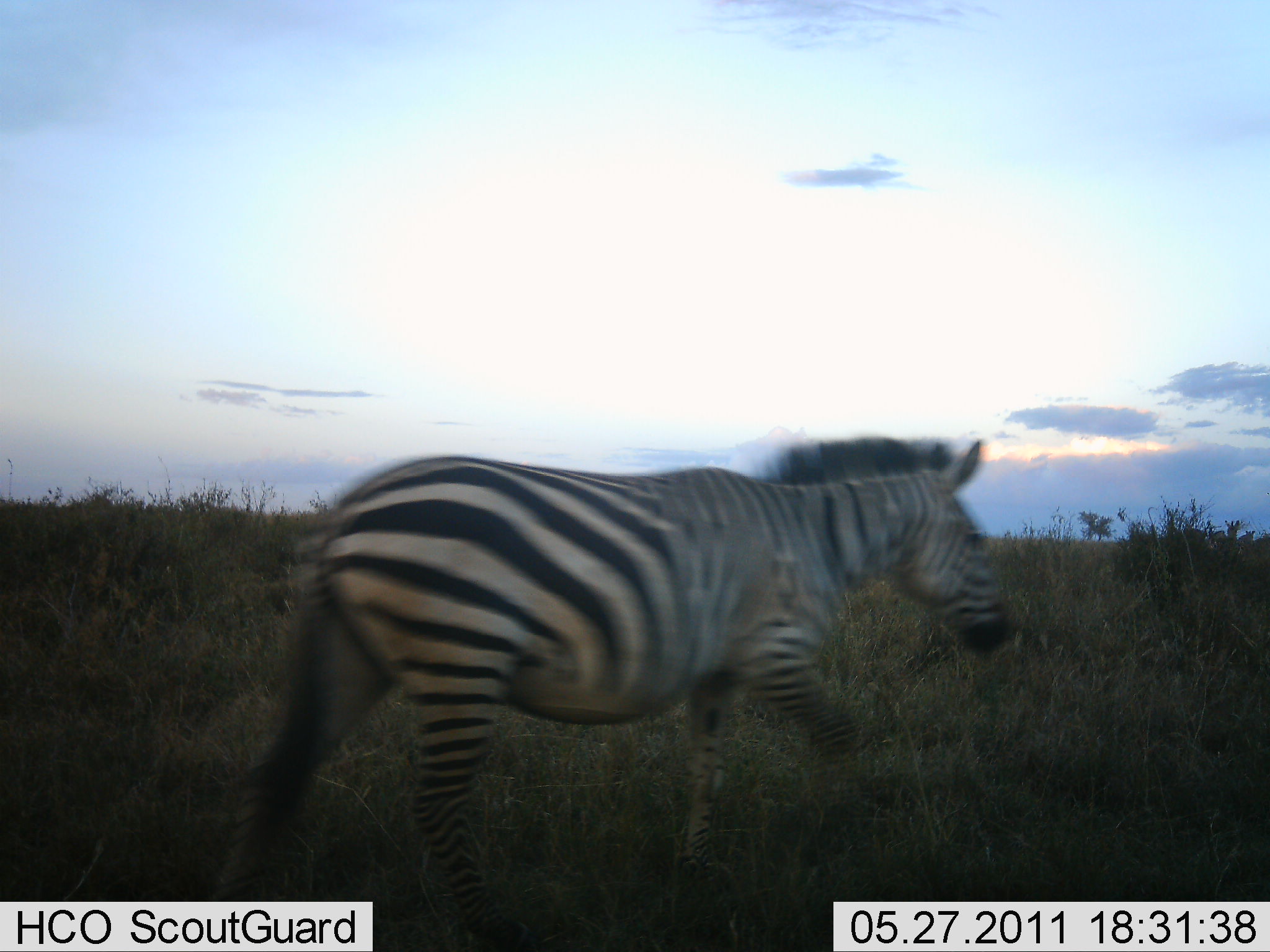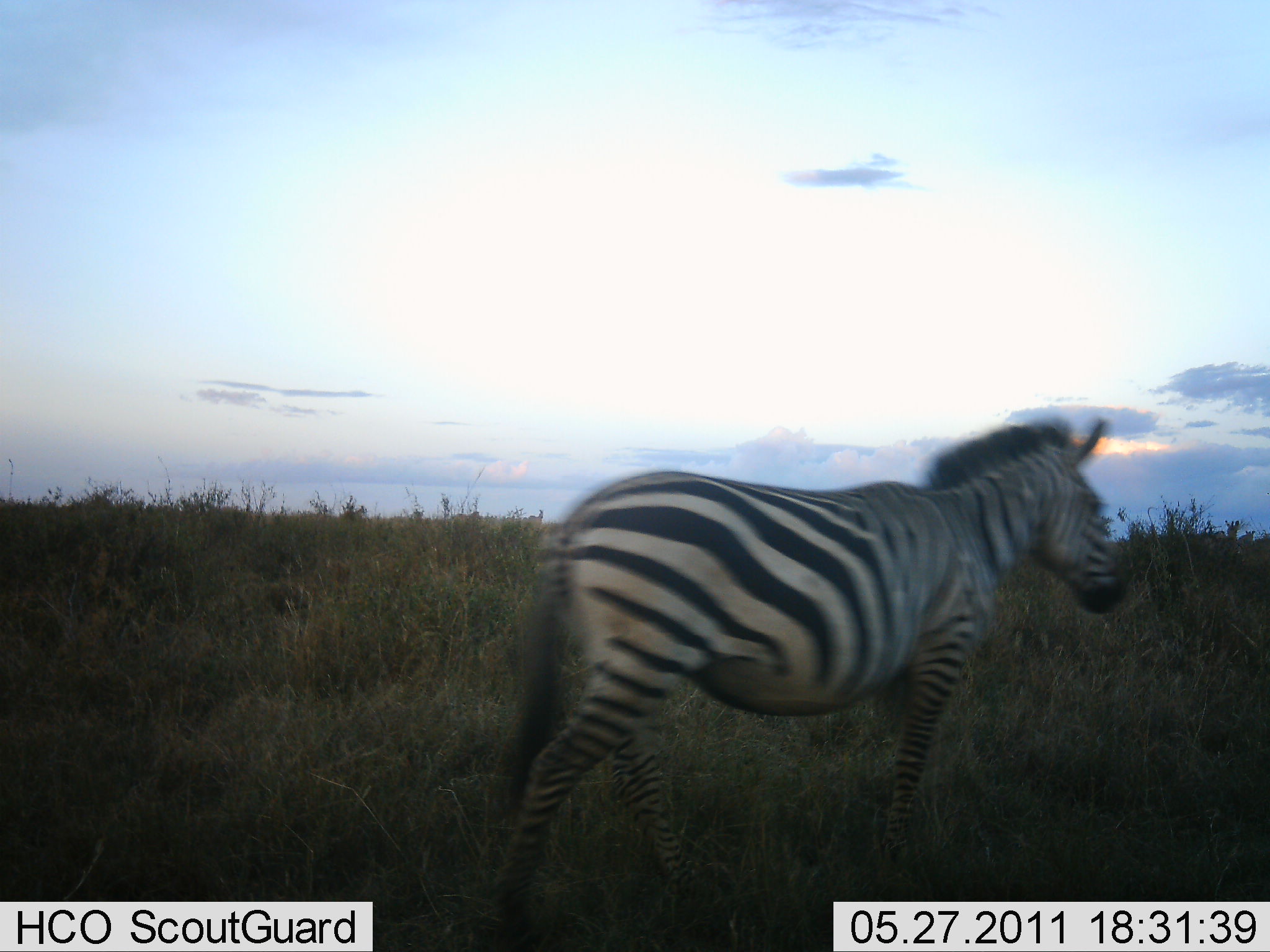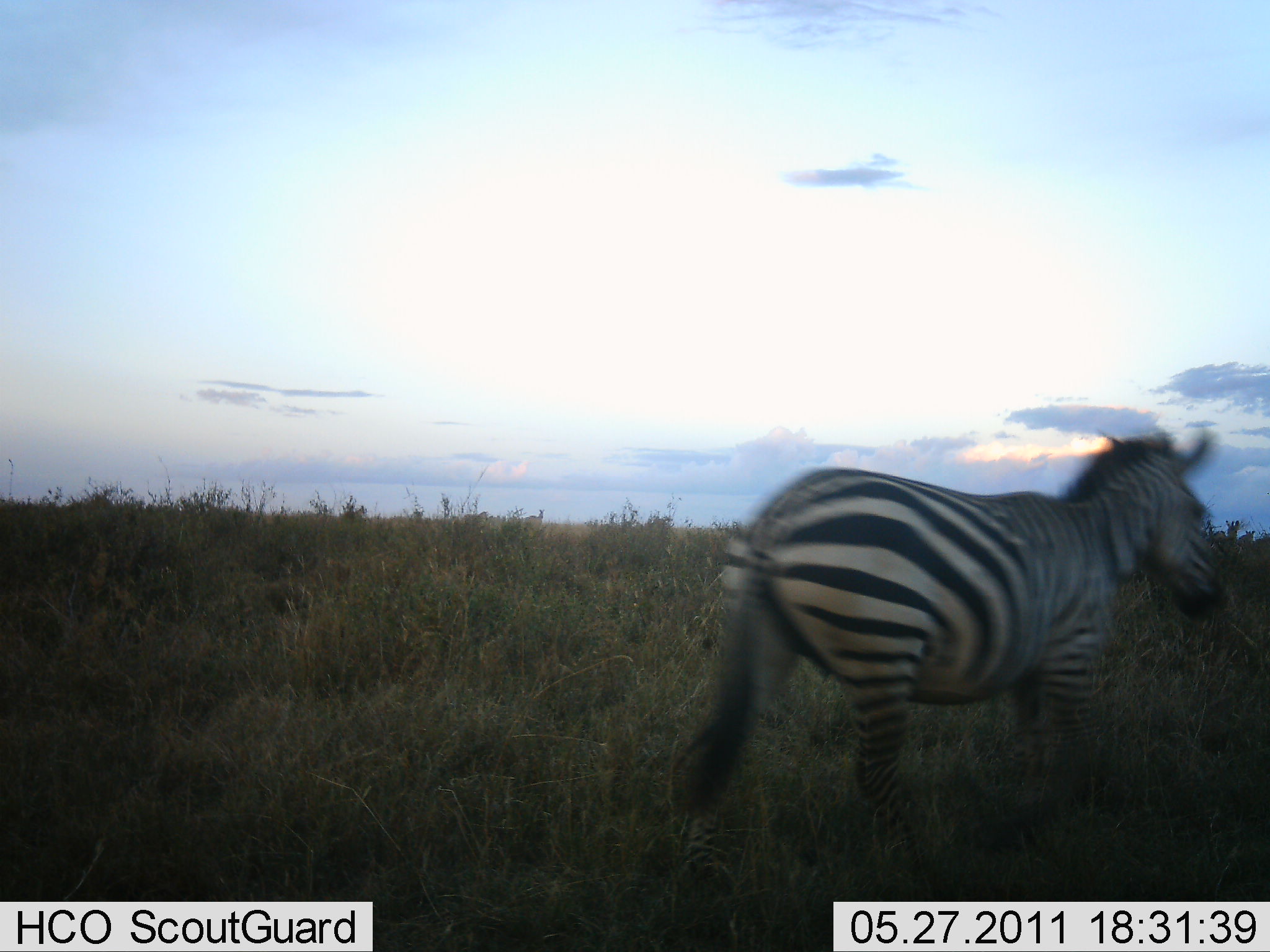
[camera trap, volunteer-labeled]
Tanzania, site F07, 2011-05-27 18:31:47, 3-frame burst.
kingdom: Animalia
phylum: Chordata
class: Mammalia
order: Perissodactyla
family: Equidae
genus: Equus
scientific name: Equus quagga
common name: plains zebra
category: zebra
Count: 1.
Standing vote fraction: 8%.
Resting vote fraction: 0%.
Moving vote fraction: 92%.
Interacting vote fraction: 0%.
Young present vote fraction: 0%.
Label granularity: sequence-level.